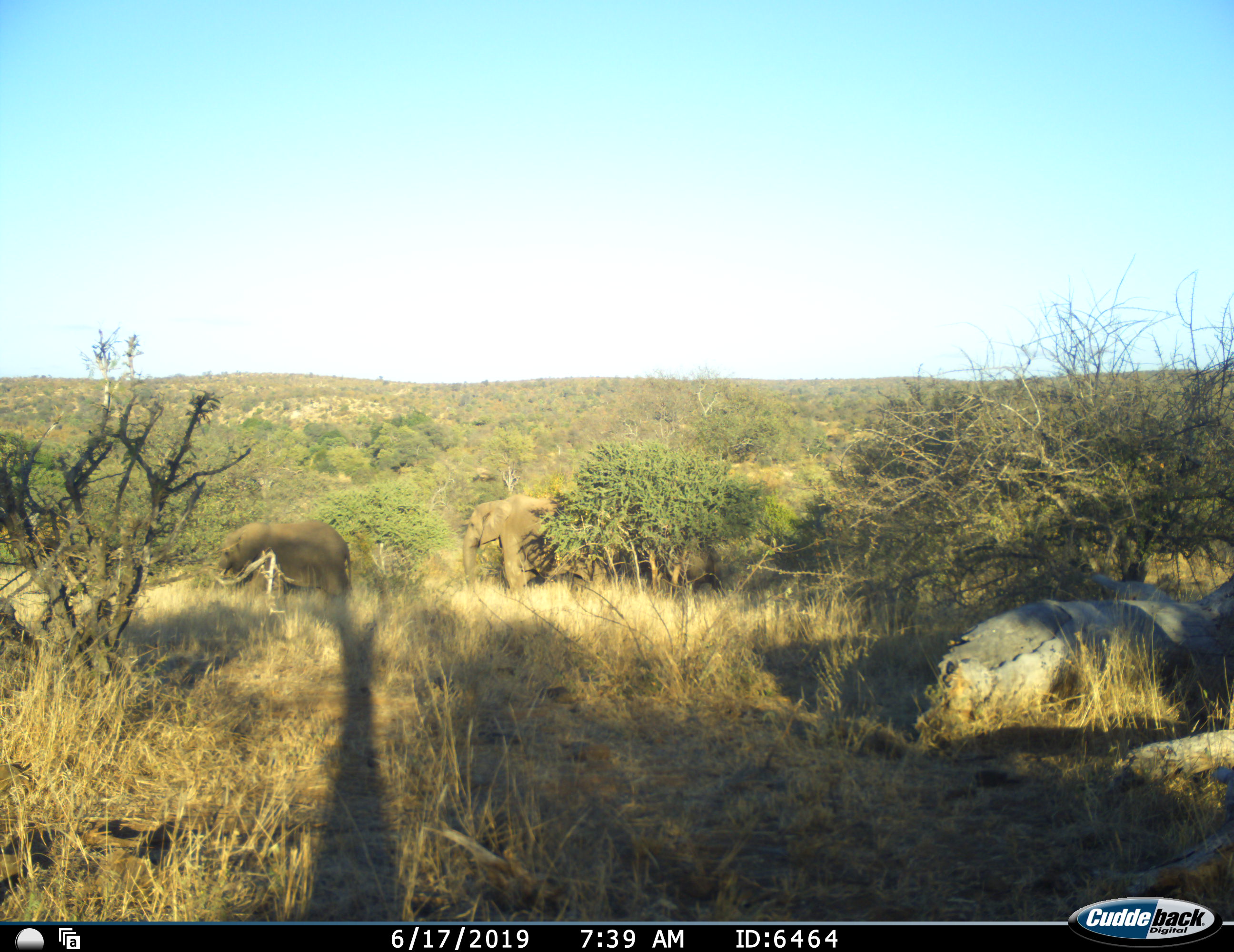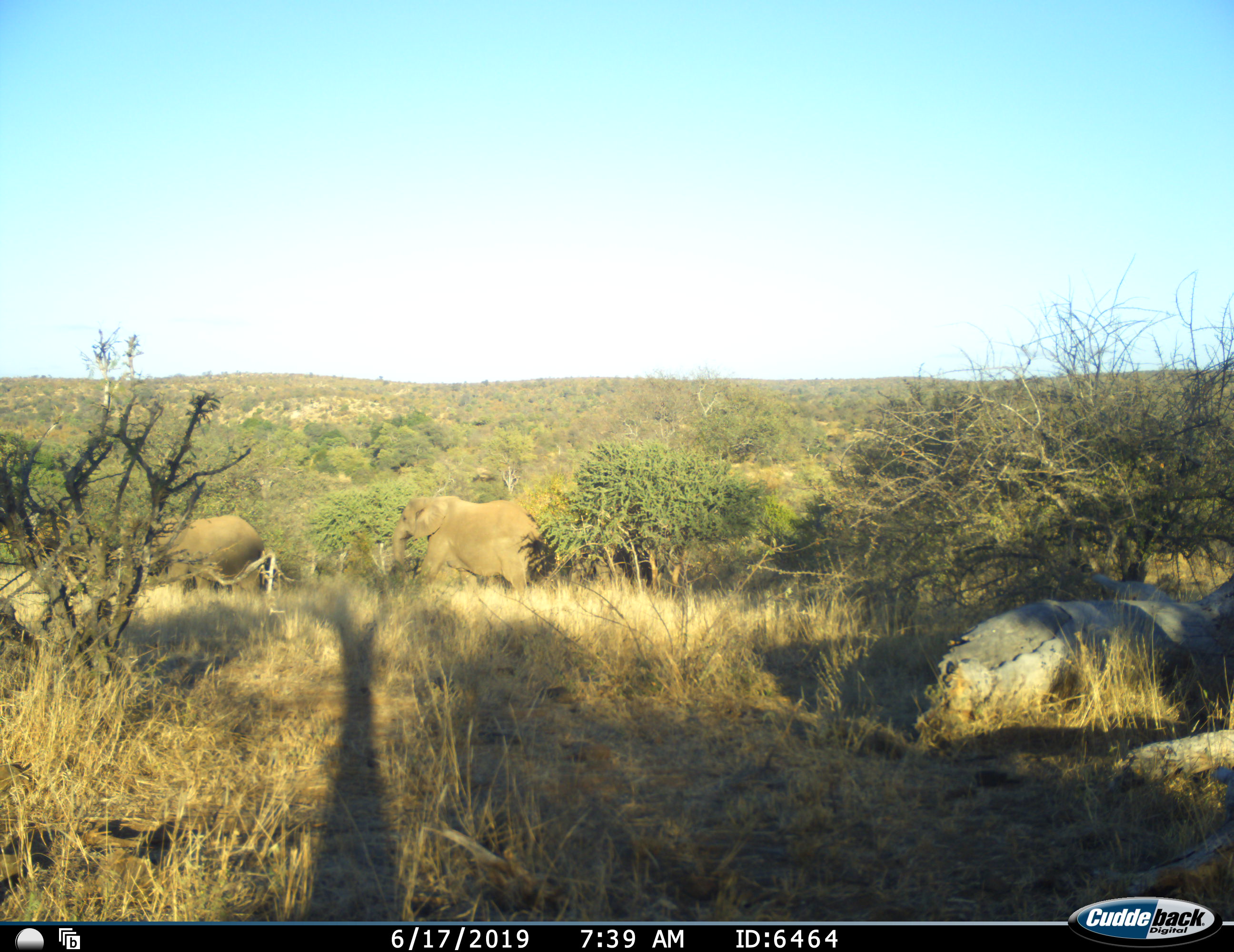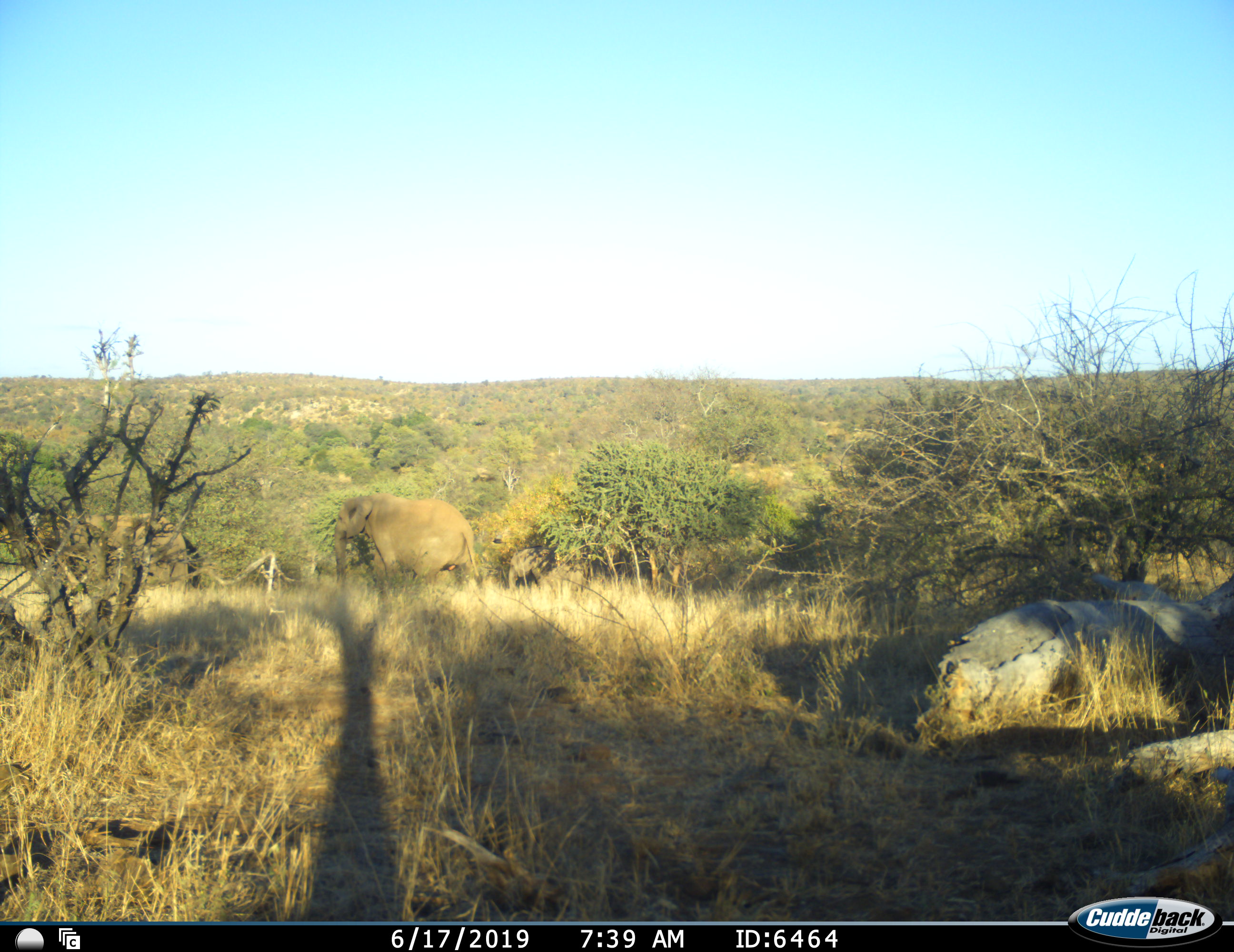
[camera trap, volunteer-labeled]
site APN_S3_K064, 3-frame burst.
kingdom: Animalia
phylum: Chordata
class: Mammalia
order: Proboscidea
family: Elephantidae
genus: Loxodonta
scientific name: Loxodonta africana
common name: african bush elephant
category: elephant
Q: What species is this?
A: Elephant (african bush elephant) (Loxodonta africana).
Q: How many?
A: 3.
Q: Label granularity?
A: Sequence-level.